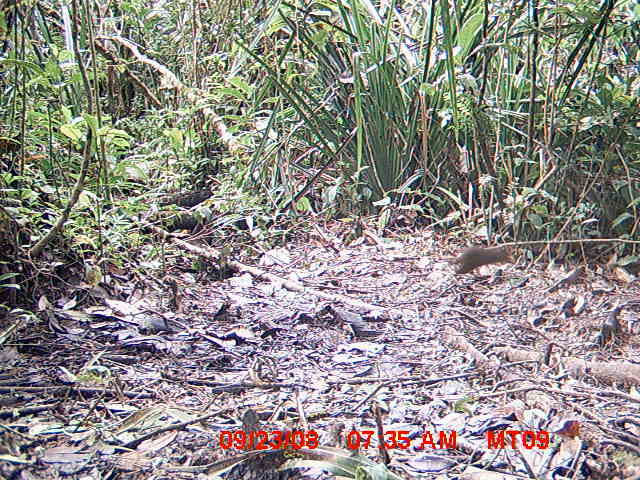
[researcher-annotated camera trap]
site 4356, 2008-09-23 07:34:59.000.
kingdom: Animalia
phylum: Chordata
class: Aves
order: Cuculiformes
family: Cuculidae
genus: Coua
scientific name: Coua serriana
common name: red-breasted coua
Coua serriana (red-breasted coua), count 1.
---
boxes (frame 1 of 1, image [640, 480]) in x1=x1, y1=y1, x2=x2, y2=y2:
coua serriana: x1=447, y1=246, x2=516, y2=273